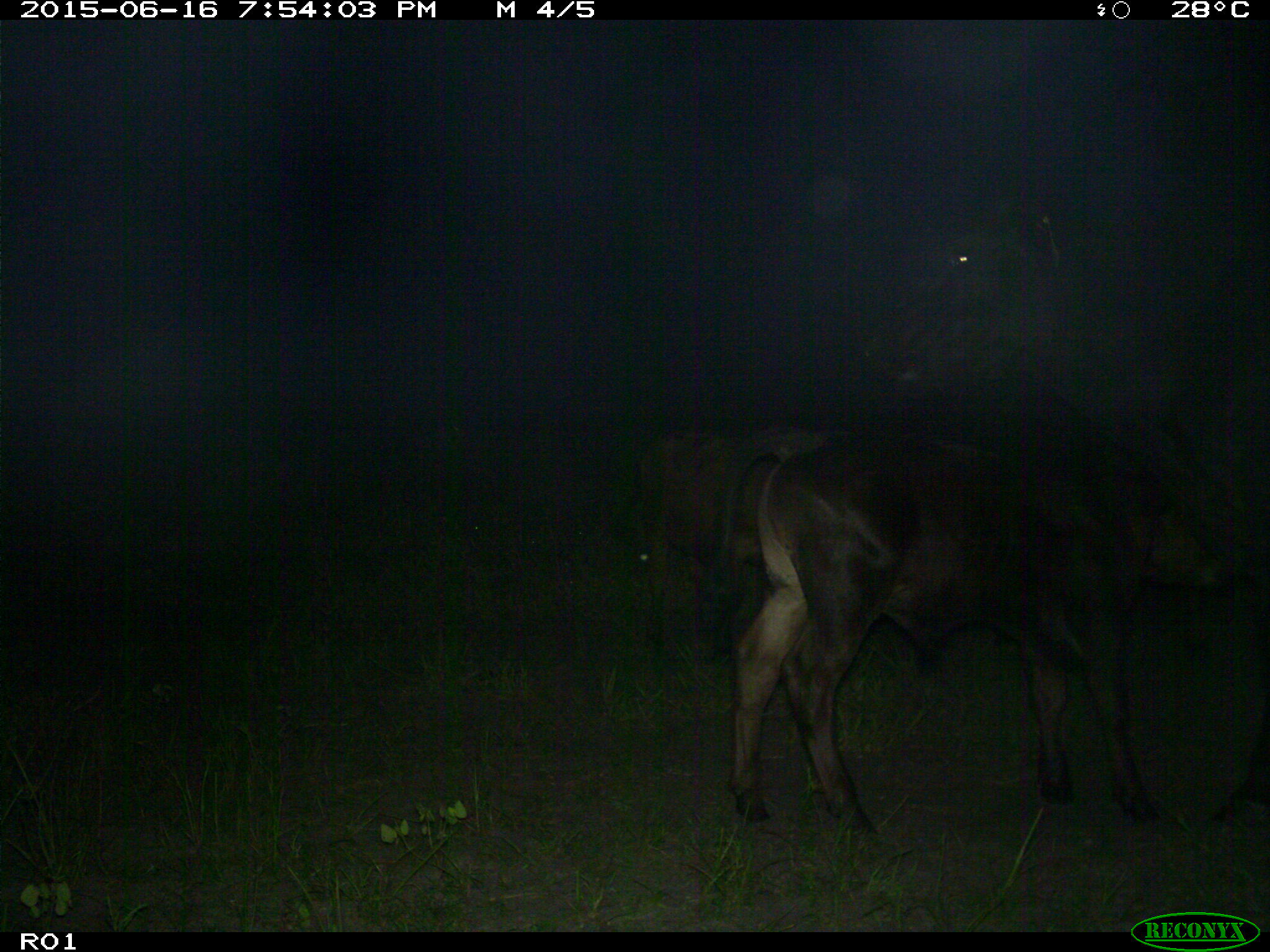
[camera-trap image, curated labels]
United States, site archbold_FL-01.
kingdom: Animalia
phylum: Chordata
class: Mammalia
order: Artiodactyla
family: Bovidae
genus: Bos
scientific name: Bos taurus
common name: domestic cow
Bos taurus (domestic cow).